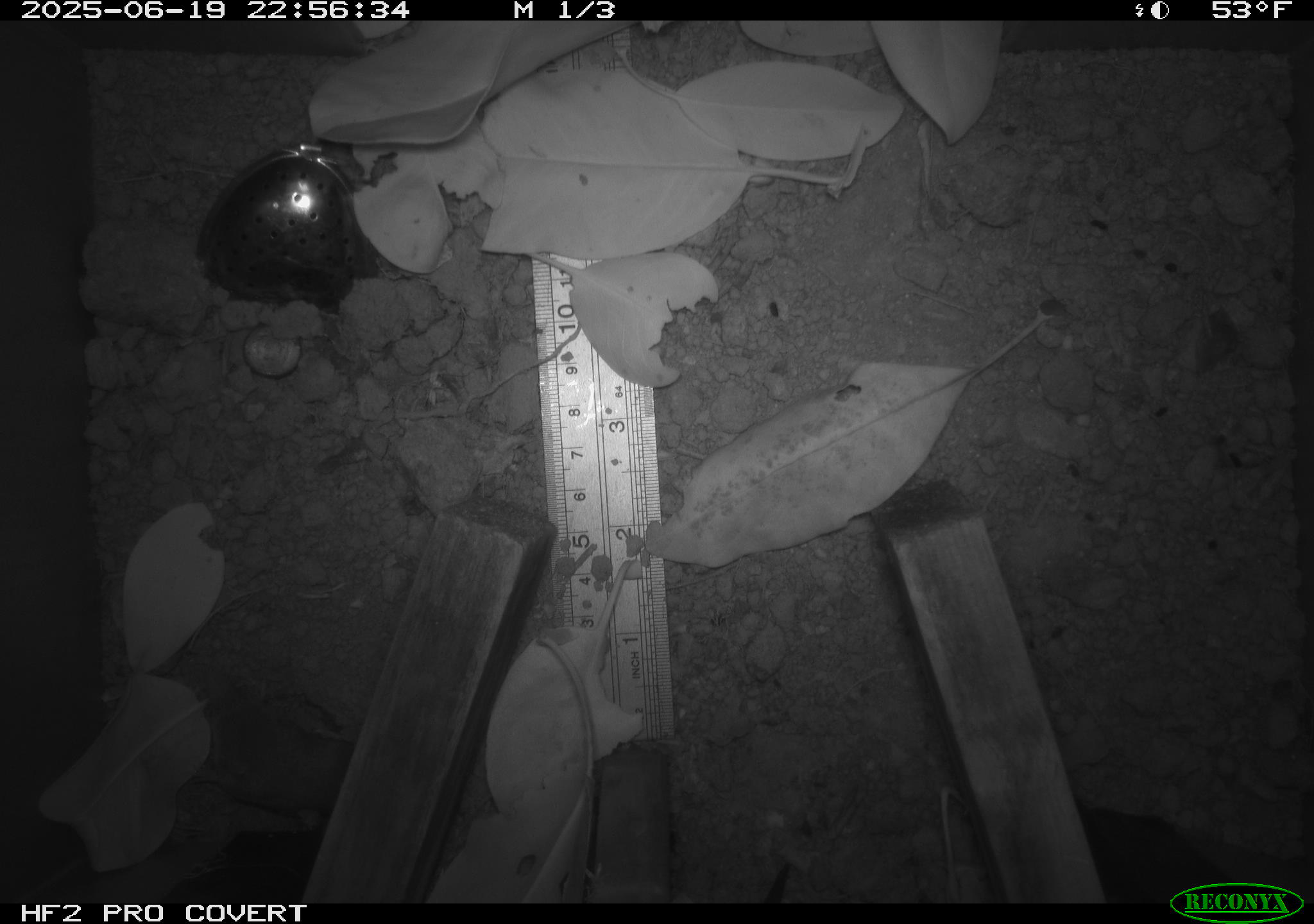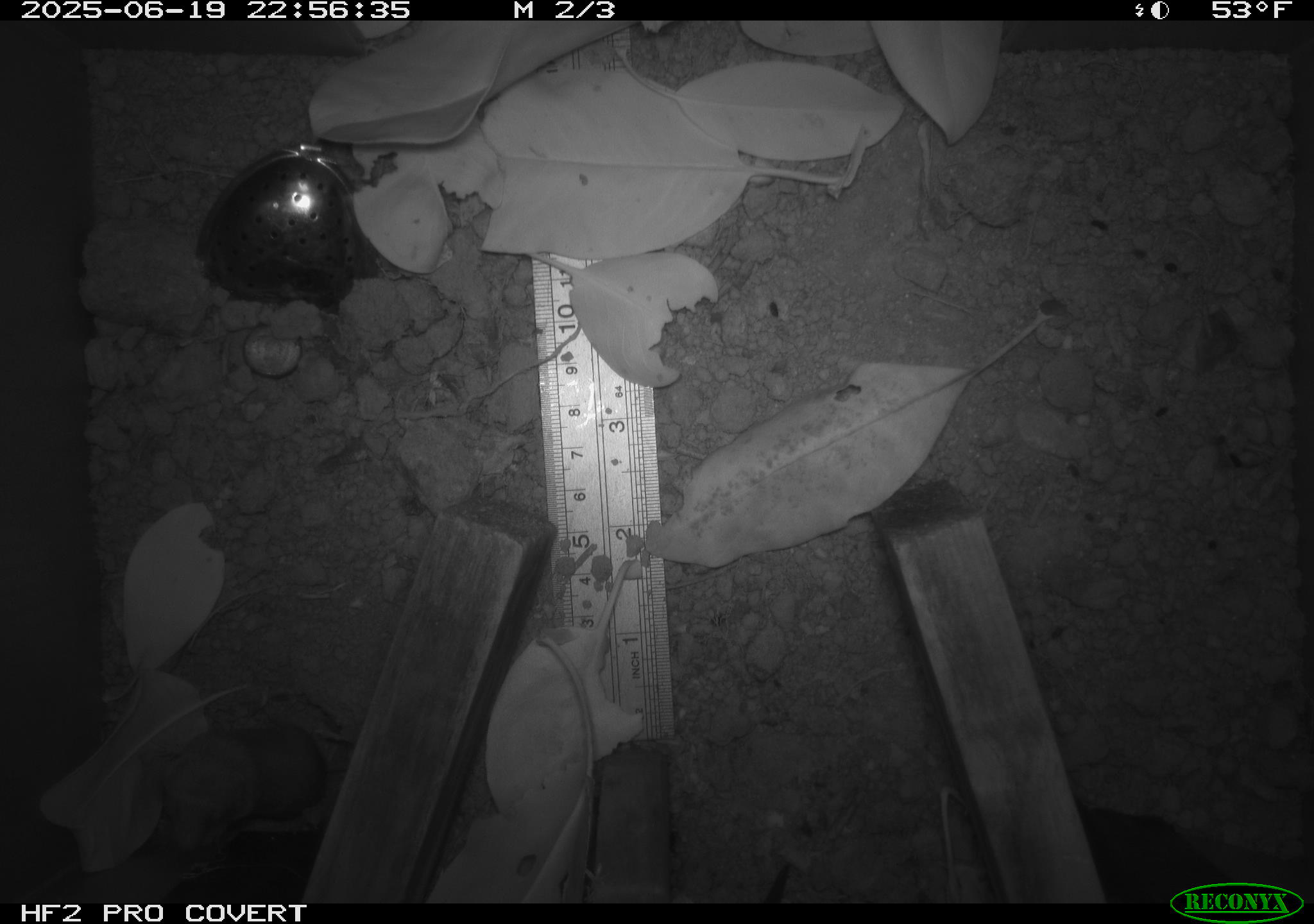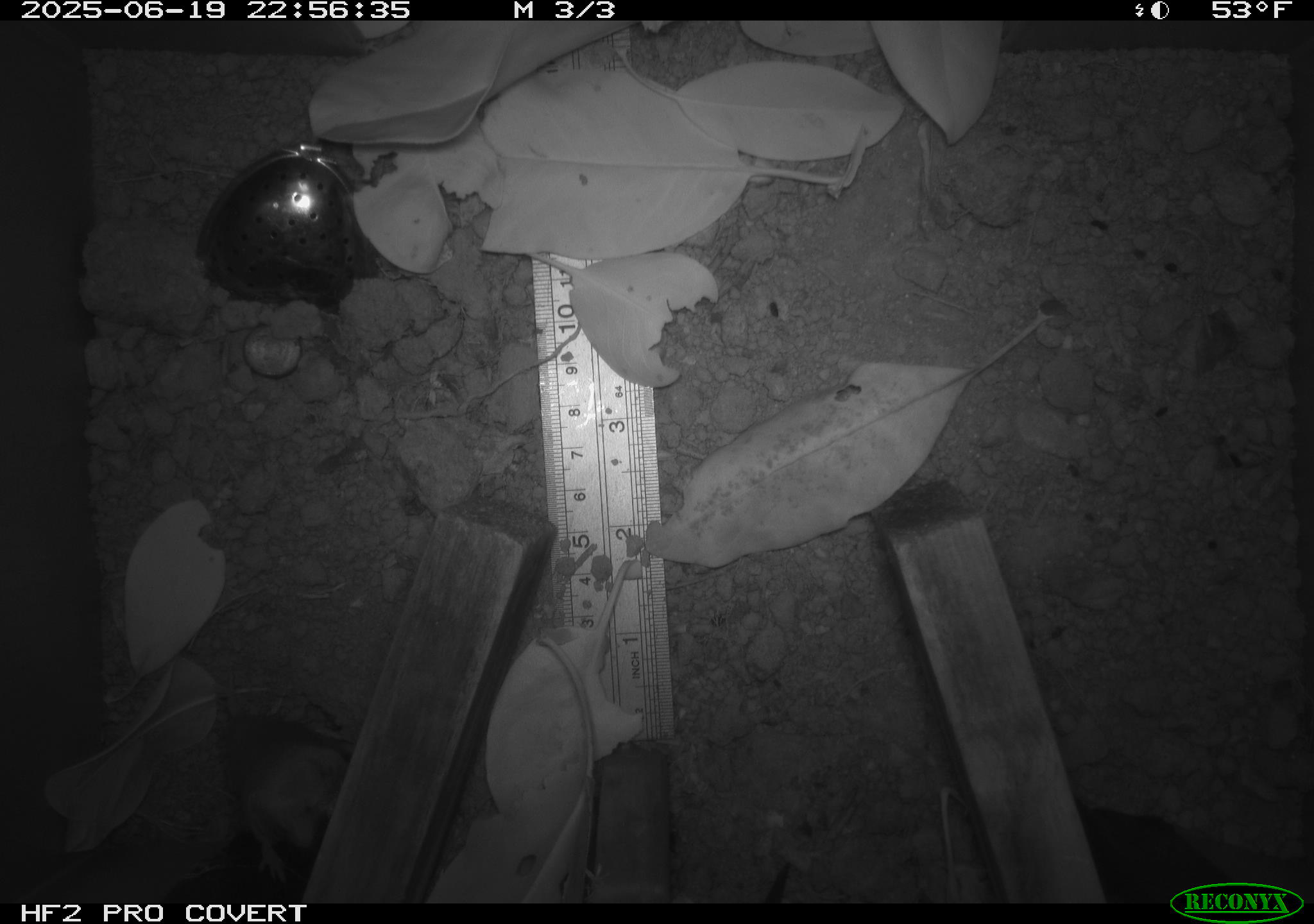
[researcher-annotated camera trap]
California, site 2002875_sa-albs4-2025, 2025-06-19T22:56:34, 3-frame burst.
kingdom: Animalia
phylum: Chordata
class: Mammalia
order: Eulipotyphla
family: Soricidae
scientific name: Soricidae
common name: shrews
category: soricidae family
Soricidae family (shrews) (Soricidae).